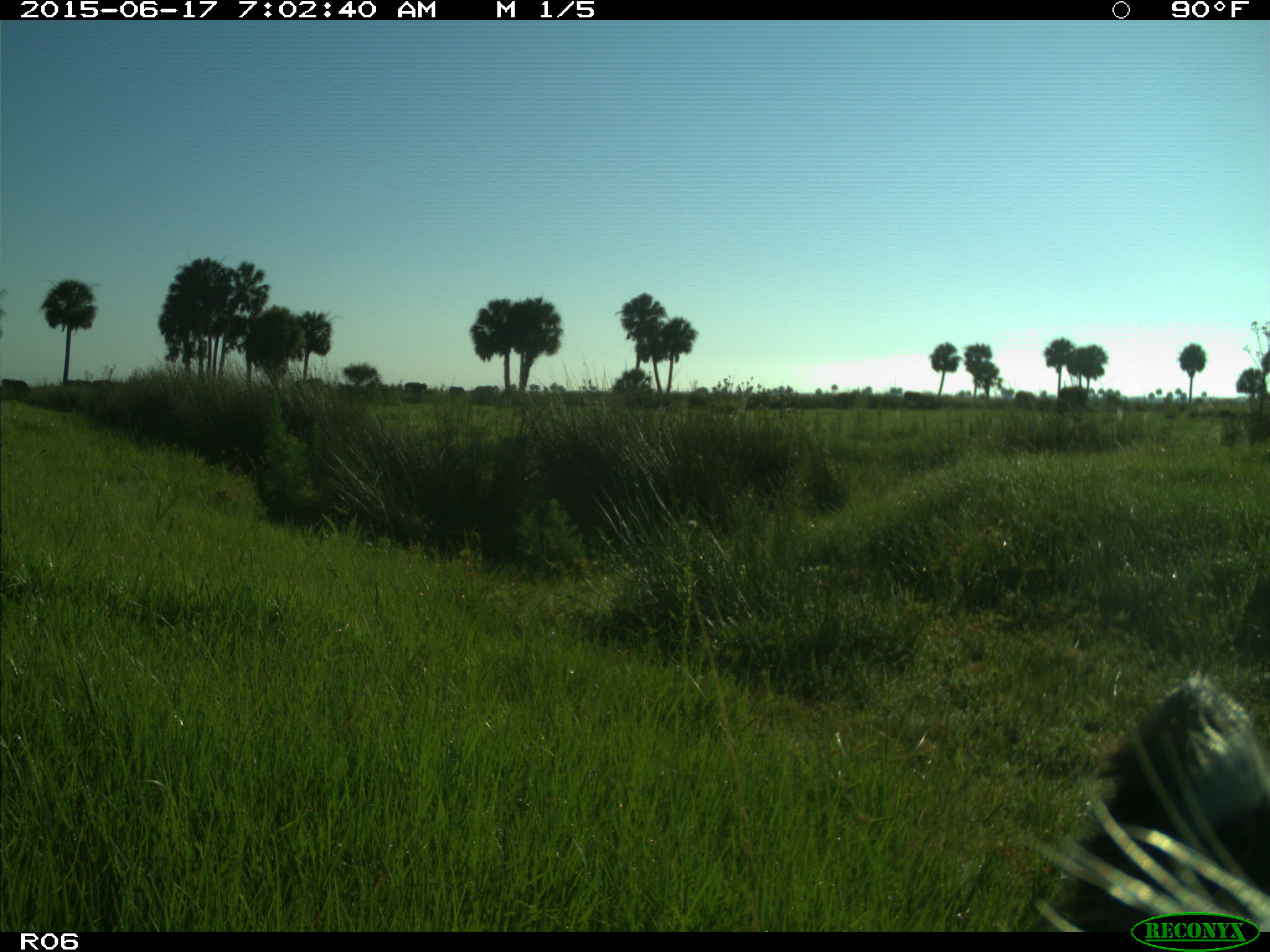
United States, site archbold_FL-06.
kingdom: Animalia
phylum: Chordata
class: Mammalia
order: Artiodactyla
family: Bovidae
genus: Bos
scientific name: Bos taurus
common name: domestic cow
Bos taurus (domestic cow).